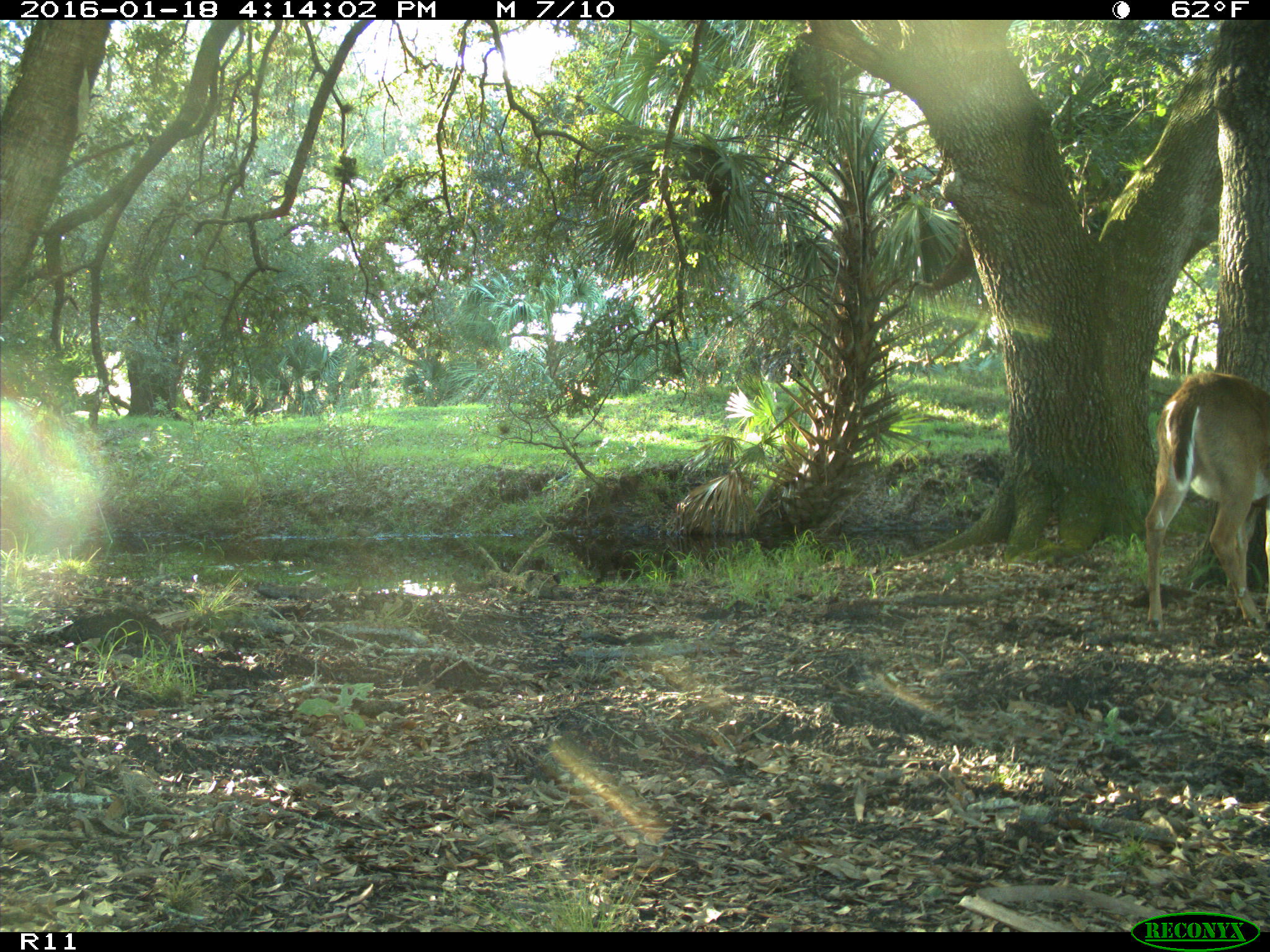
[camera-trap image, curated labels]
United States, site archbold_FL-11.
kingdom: Animalia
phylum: Chordata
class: Mammalia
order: Artiodactyla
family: Cervidae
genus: Odocoileus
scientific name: Odocoileus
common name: deer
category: unidentified deer